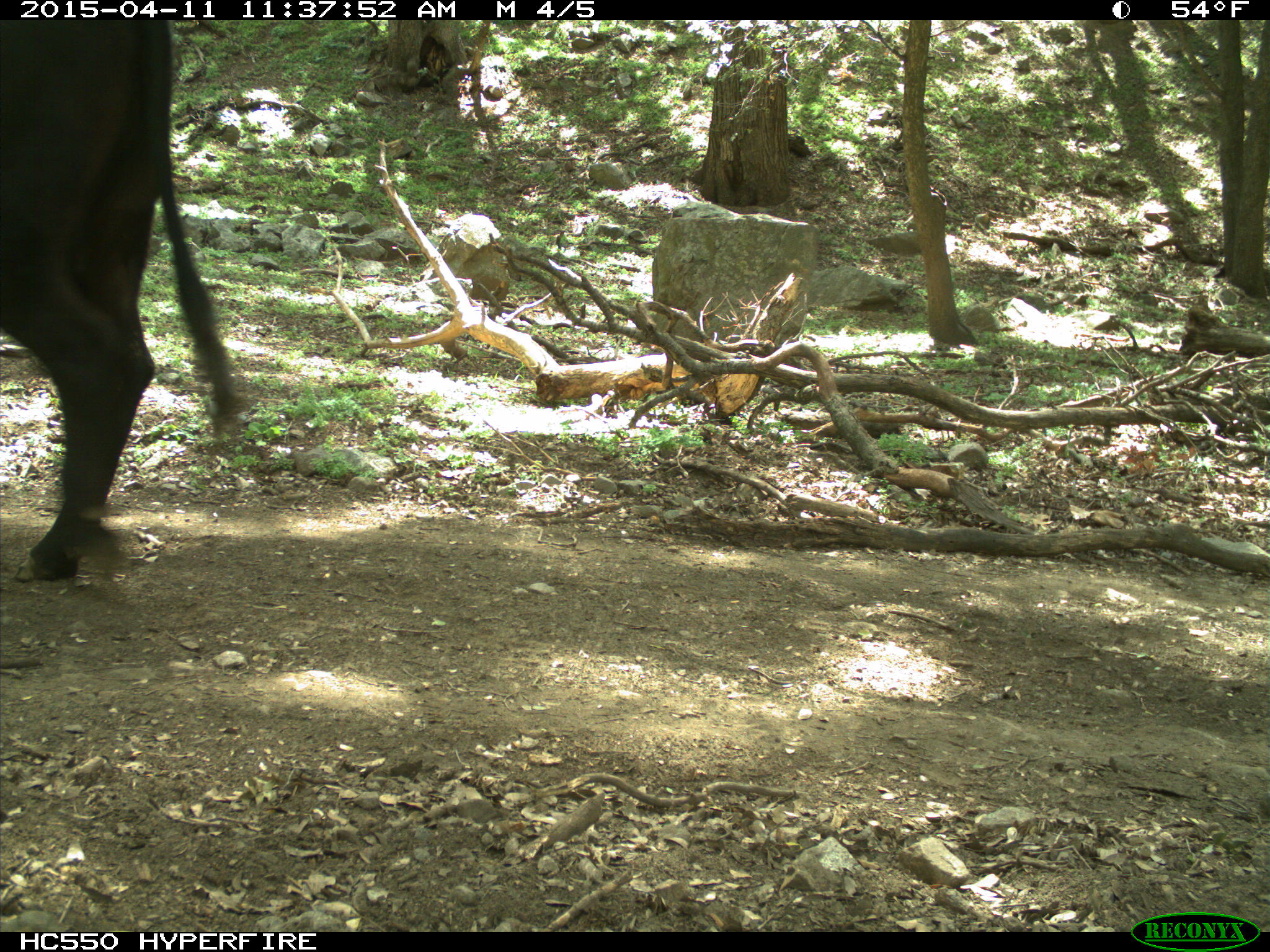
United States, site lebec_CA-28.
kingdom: Animalia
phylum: Chordata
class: Mammalia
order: Artiodactyla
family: Bovidae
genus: Bos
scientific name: Bos taurus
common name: domestic cow